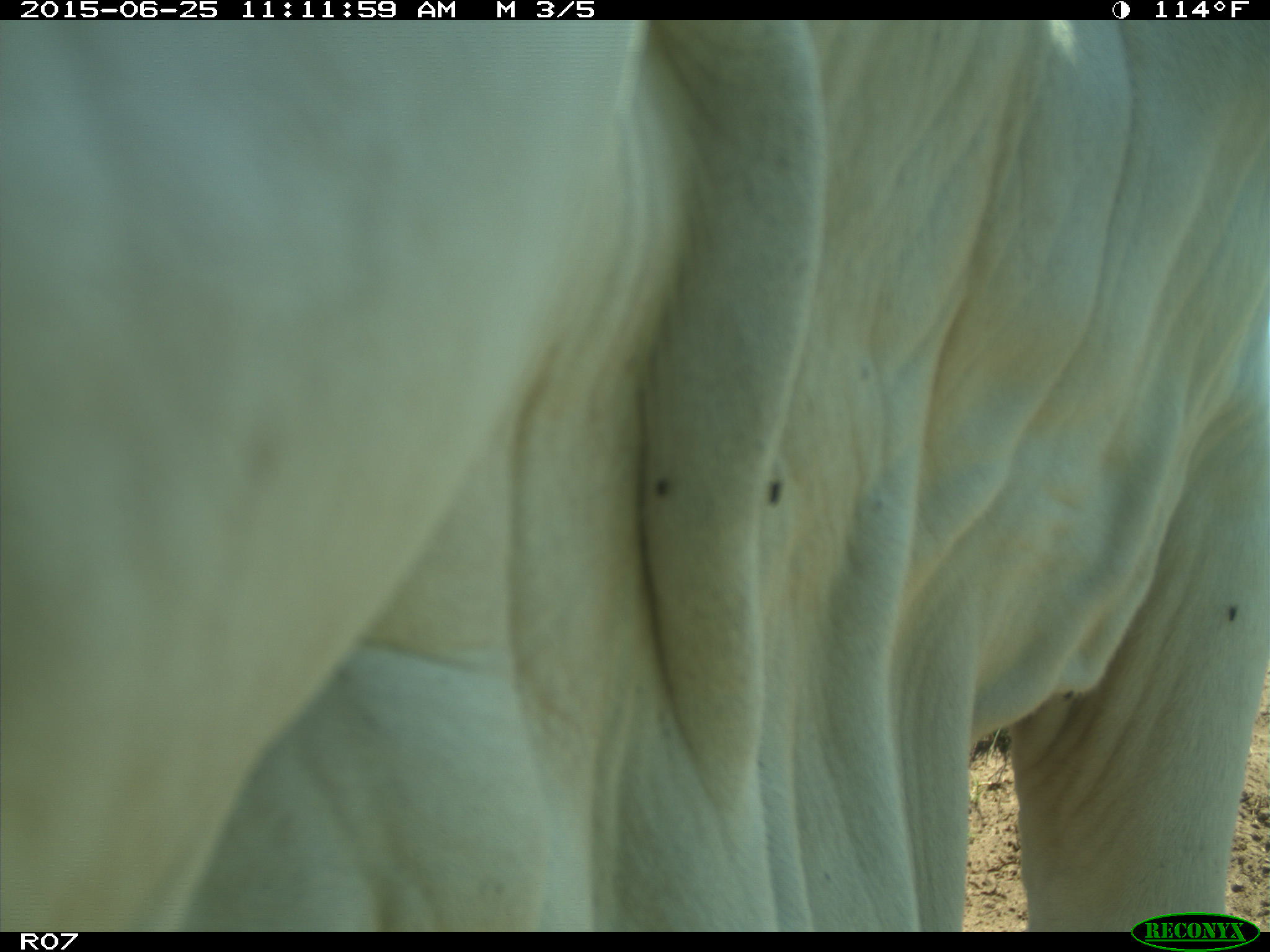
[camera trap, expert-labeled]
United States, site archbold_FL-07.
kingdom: Animalia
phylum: Chordata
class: Mammalia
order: Artiodactyla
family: Bovidae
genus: Bos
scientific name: Bos taurus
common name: domestic cow